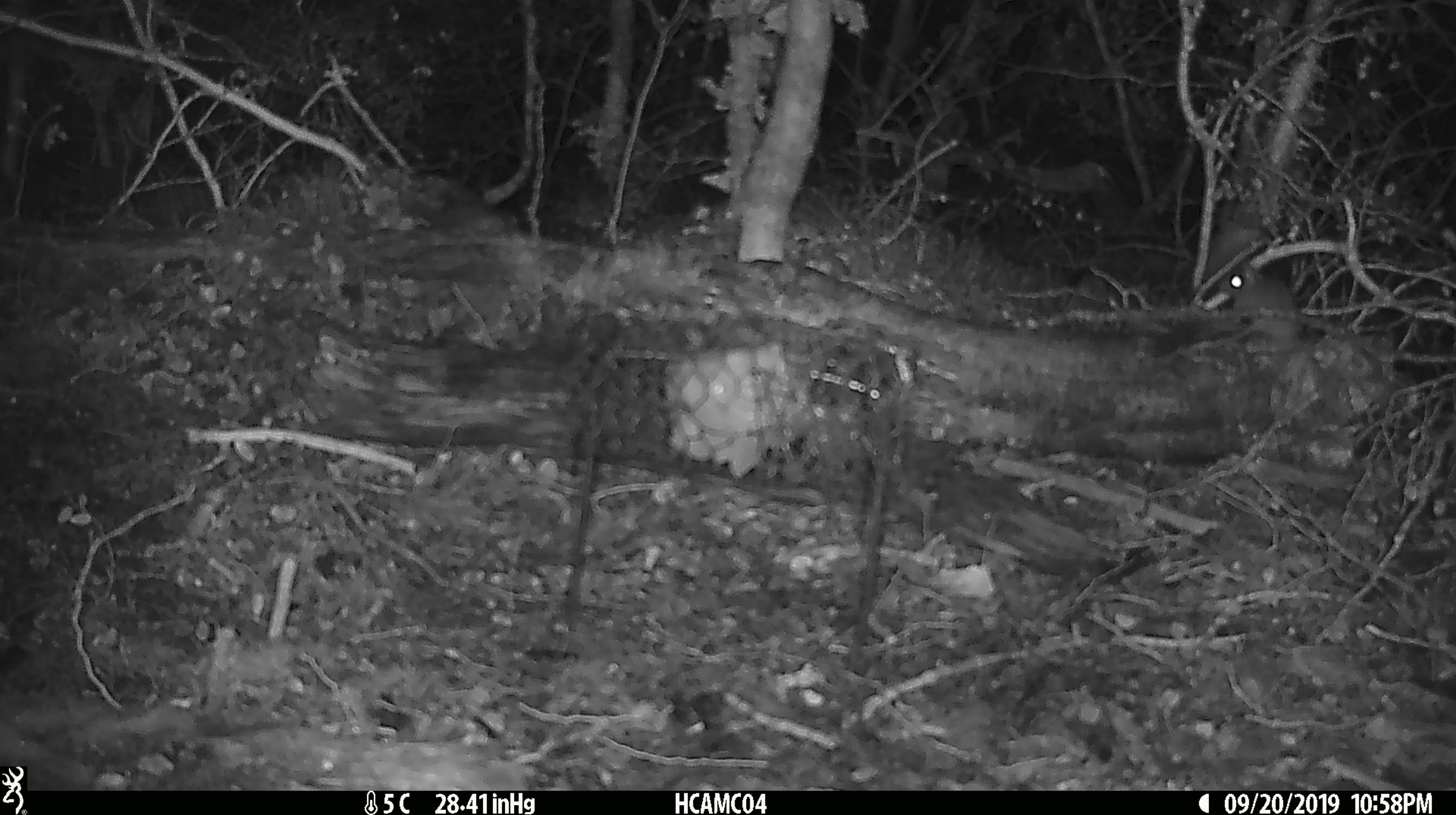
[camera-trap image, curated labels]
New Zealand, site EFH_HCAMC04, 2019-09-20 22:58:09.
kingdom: Animalia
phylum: Chordata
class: Mammalia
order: Rodentia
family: Muridae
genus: Mus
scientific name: Mus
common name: mouse